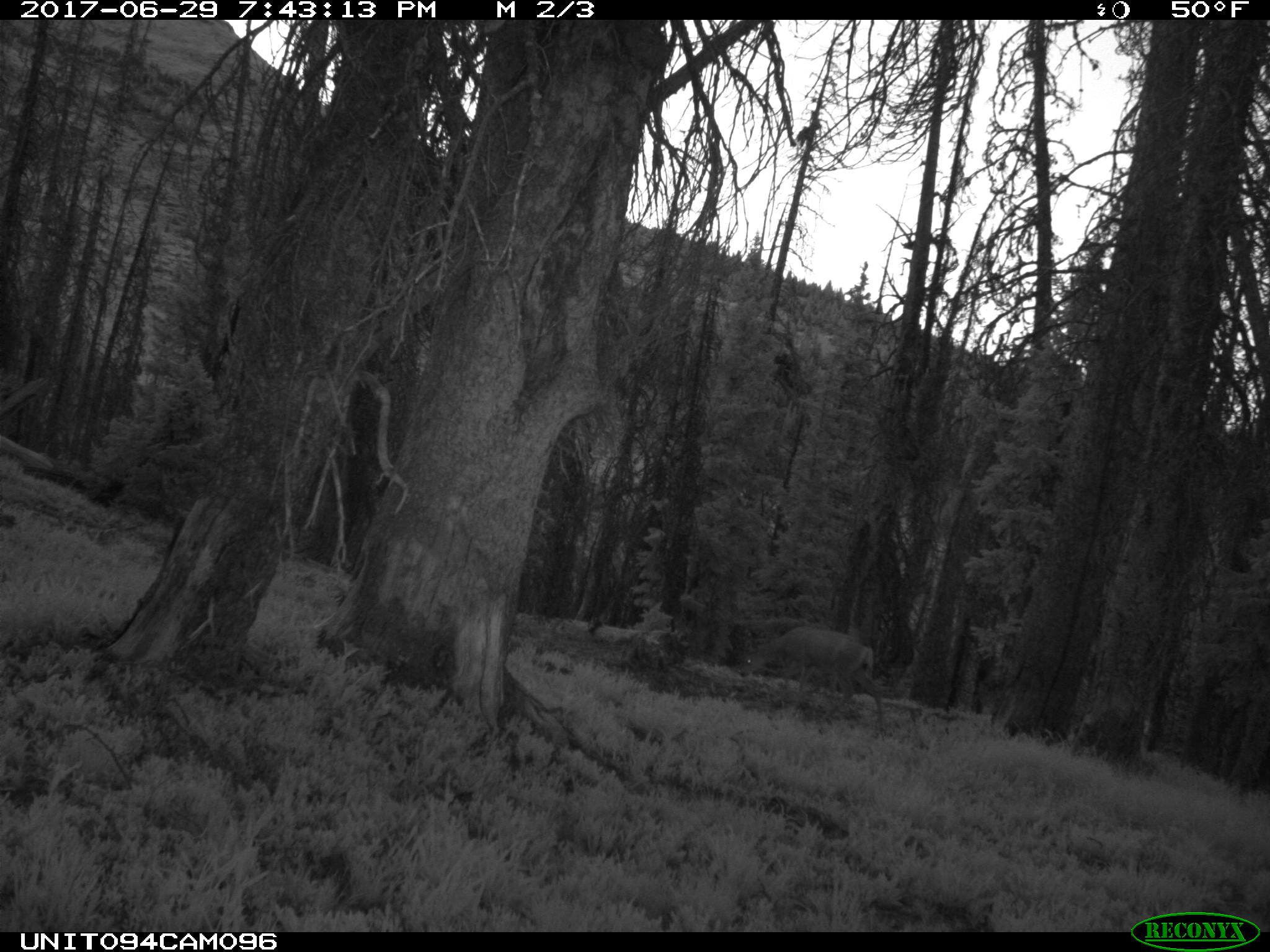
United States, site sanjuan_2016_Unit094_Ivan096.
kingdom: Animalia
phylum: Chordata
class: Mammalia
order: Artiodactyla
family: Cervidae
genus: Odocoileus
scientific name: Odocoileus hemionus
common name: mule deer